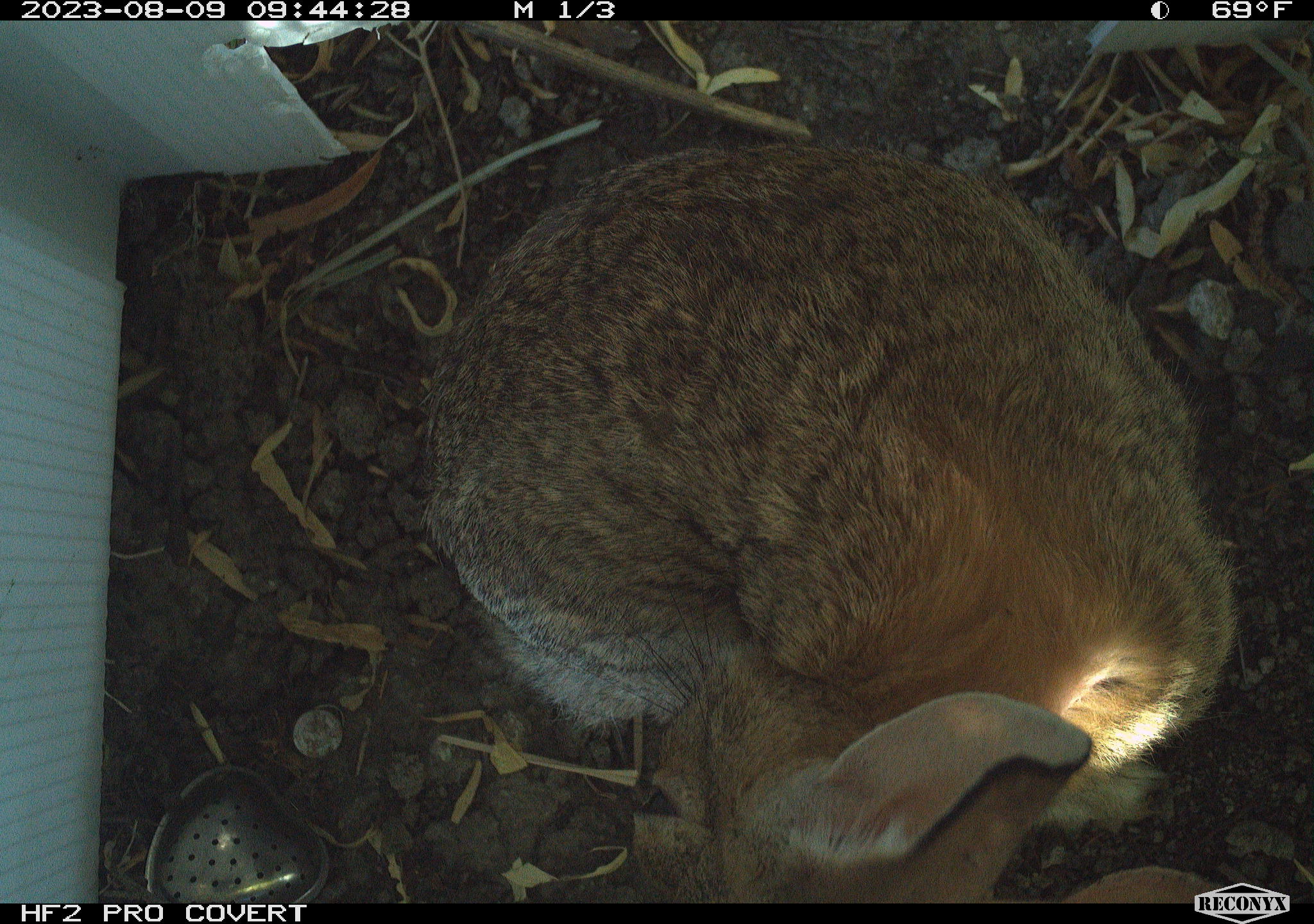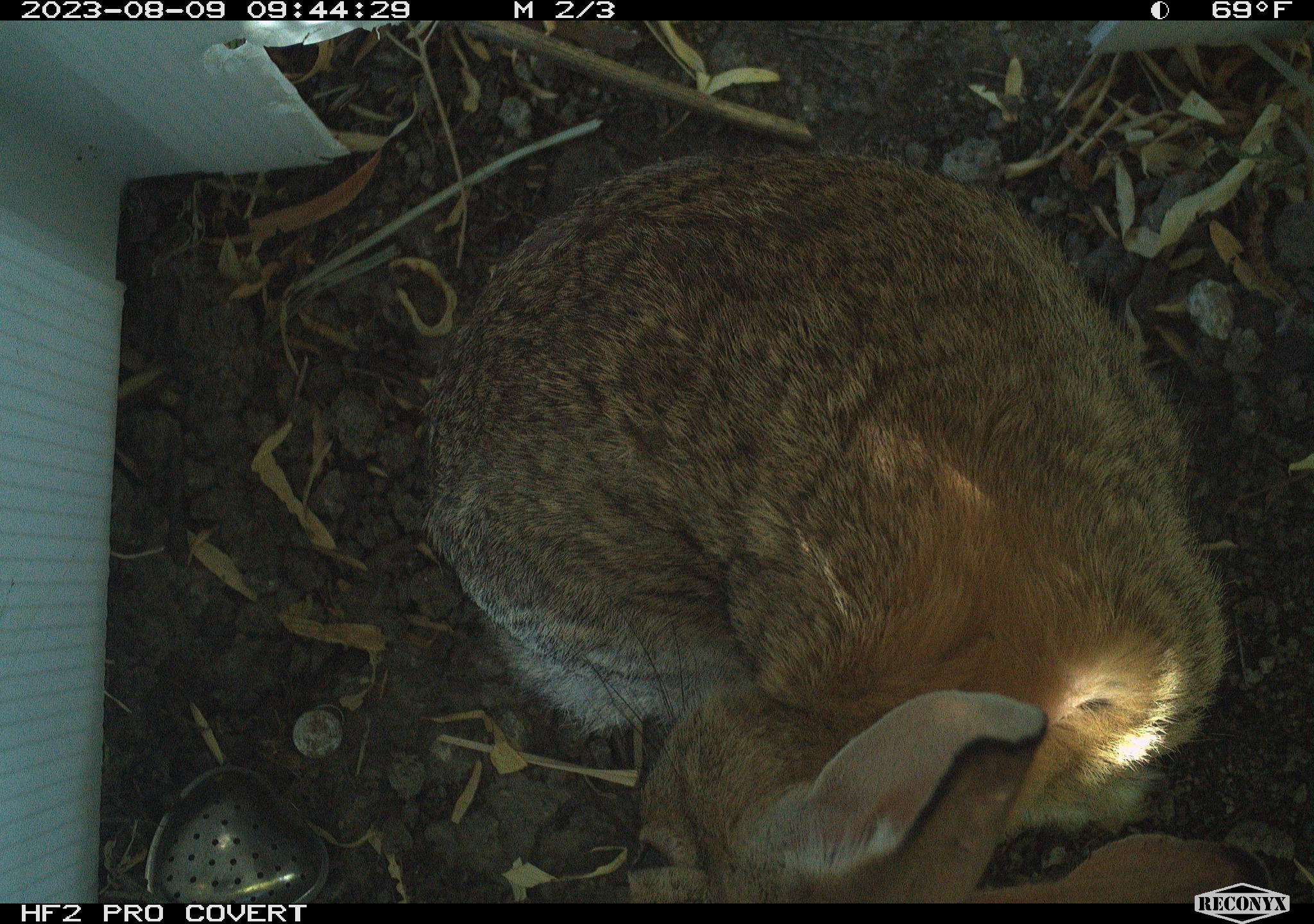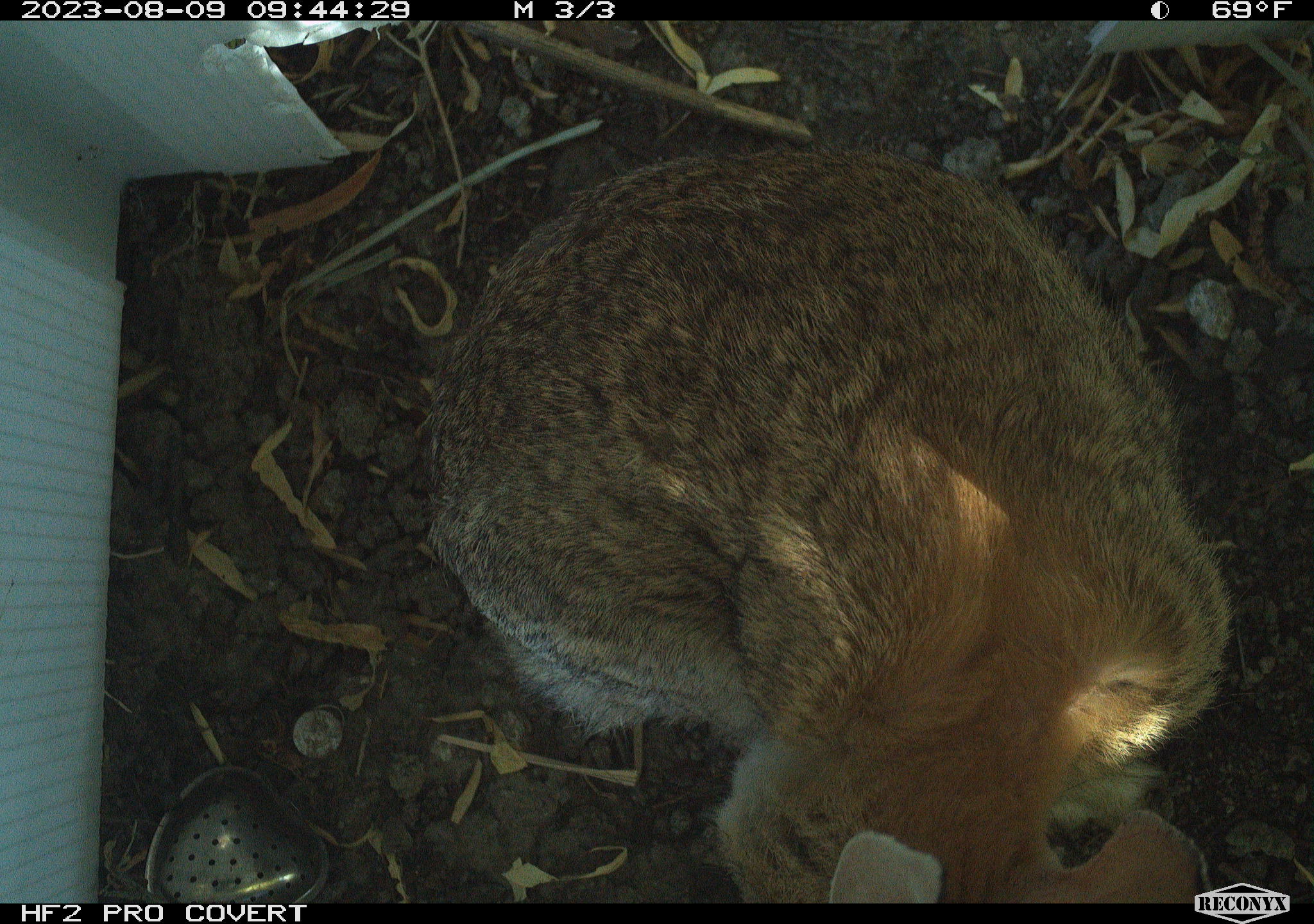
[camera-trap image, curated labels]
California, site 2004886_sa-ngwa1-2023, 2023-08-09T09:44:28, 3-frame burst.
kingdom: Animalia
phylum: Chordata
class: Mammalia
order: Lagomorpha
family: Leporidae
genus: Sylvilagus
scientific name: Sylvilagus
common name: cottontail rabbits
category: sylvilagus species